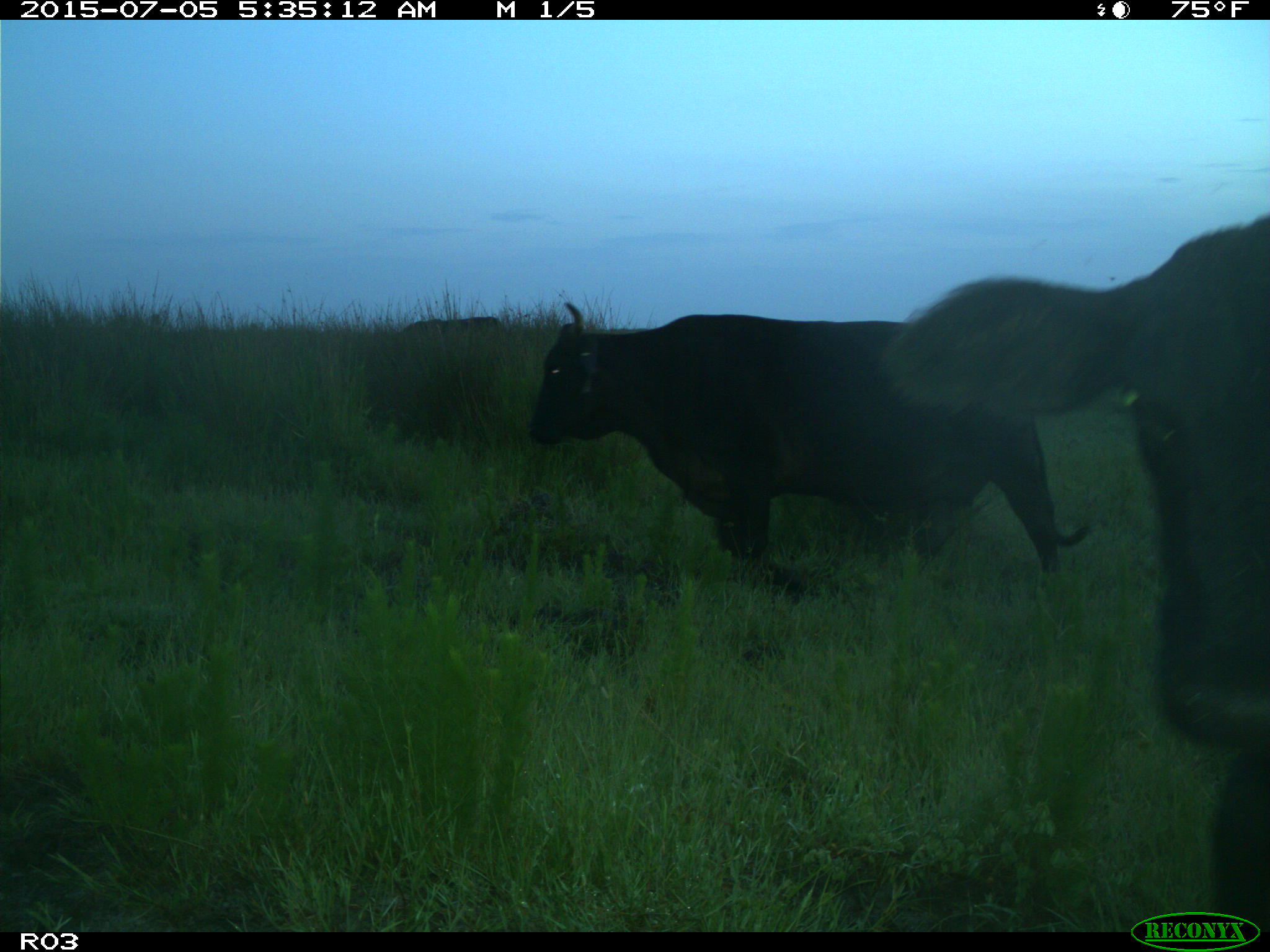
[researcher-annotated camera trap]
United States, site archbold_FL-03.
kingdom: Animalia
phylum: Chordata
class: Mammalia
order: Artiodactyla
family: Bovidae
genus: Bos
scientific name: Bos taurus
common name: domestic cow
Bos taurus (domestic cow).